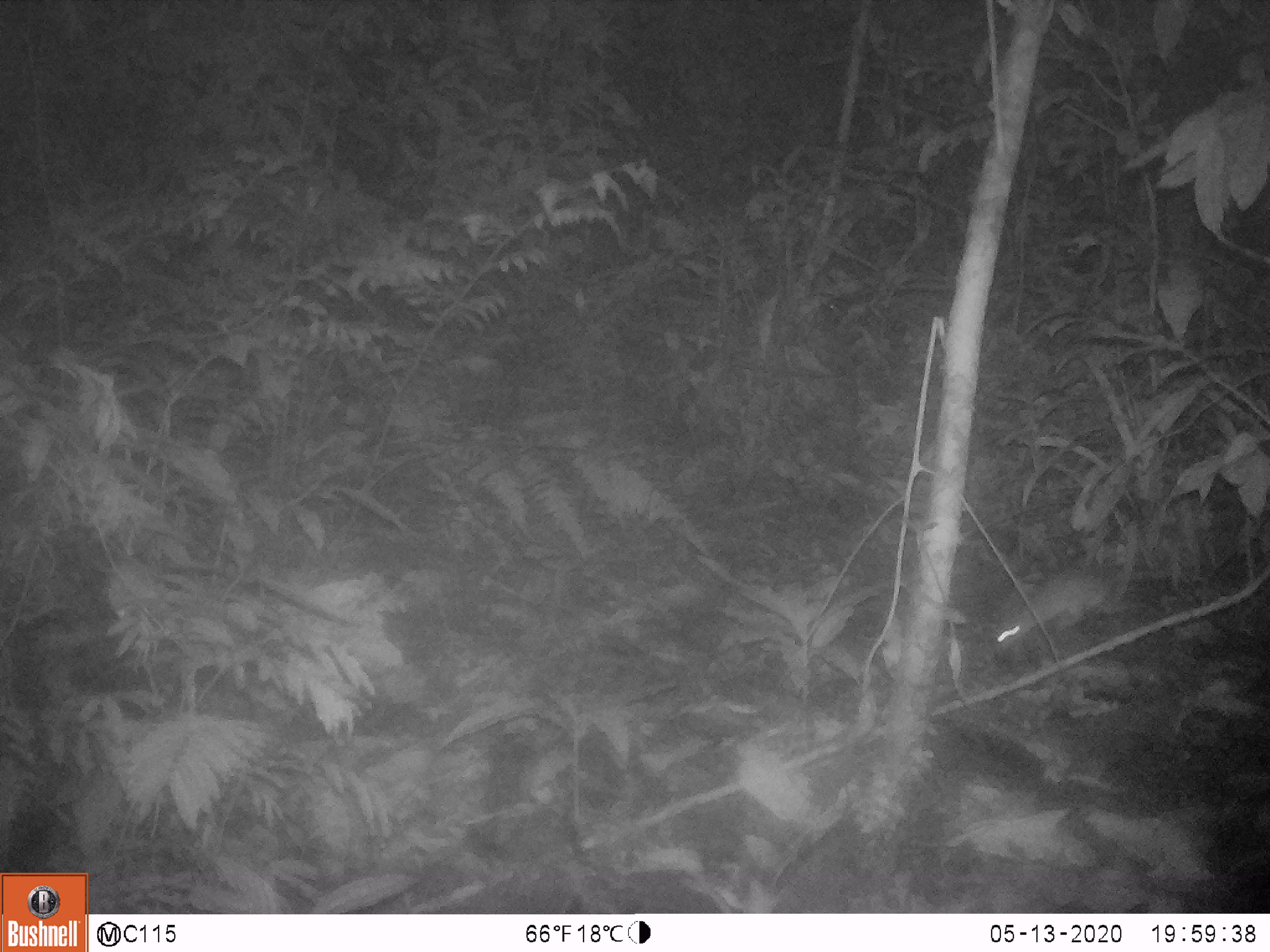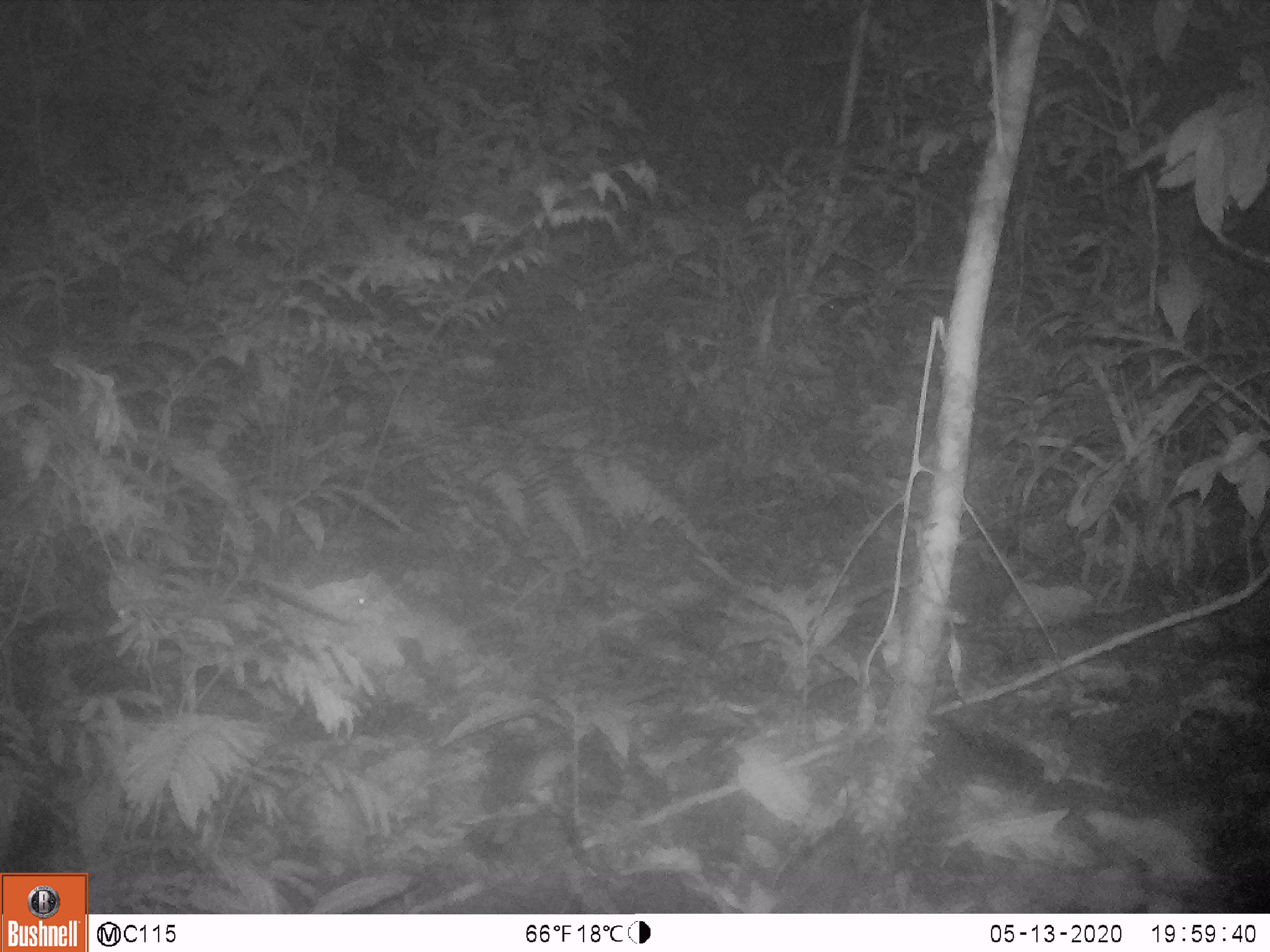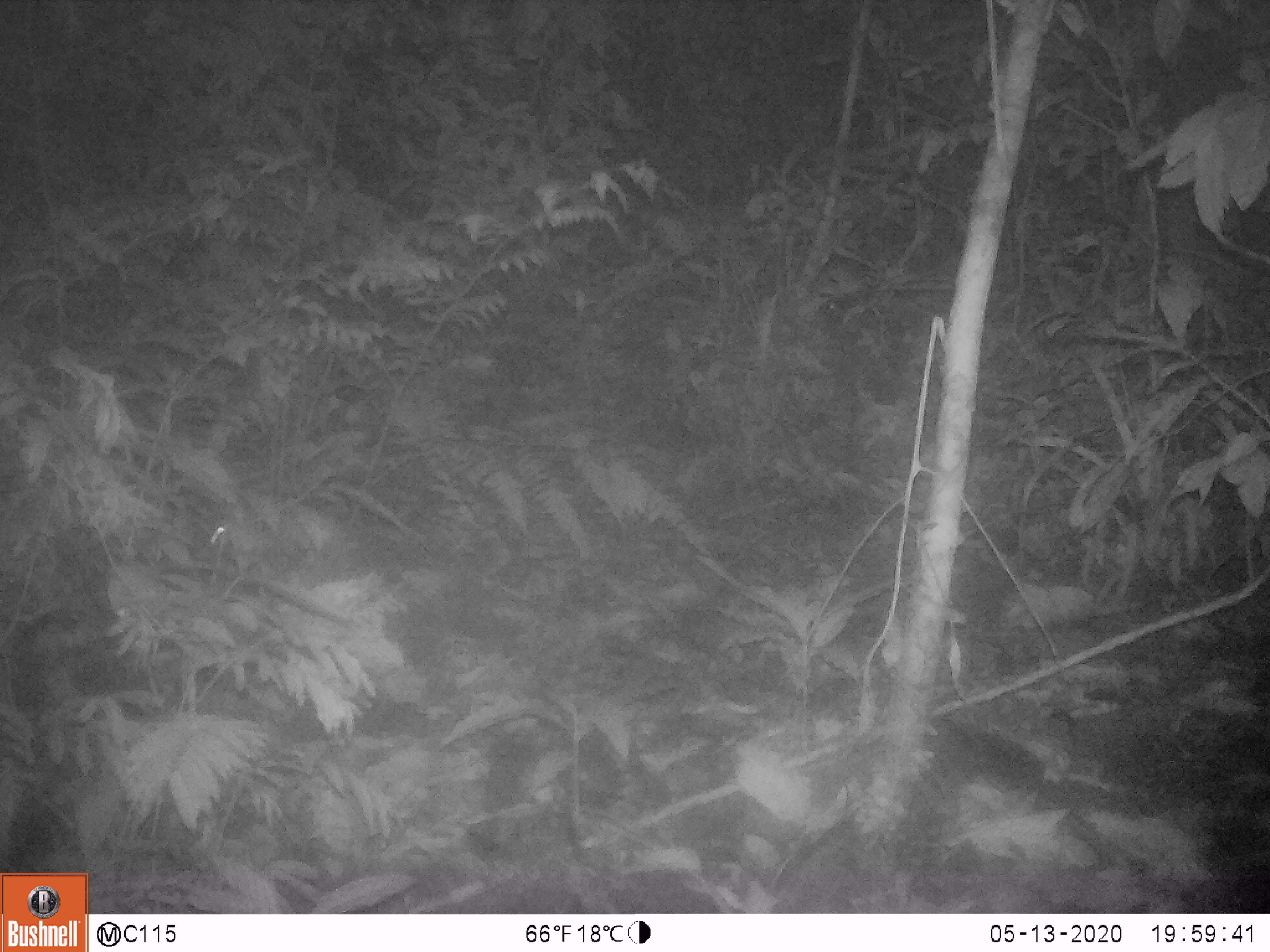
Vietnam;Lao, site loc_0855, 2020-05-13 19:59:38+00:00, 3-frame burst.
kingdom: Animalia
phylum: Chordata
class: Mammalia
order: Rodentia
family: Muridae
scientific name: Muridae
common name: old-world mice and rats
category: unidentified murid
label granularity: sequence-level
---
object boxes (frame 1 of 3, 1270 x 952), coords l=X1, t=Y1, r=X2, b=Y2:
unidentified murid: l=994, t=567, r=1174, b=658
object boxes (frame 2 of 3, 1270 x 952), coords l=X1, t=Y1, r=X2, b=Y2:
unidentified murid: l=352, t=566, r=556, b=680